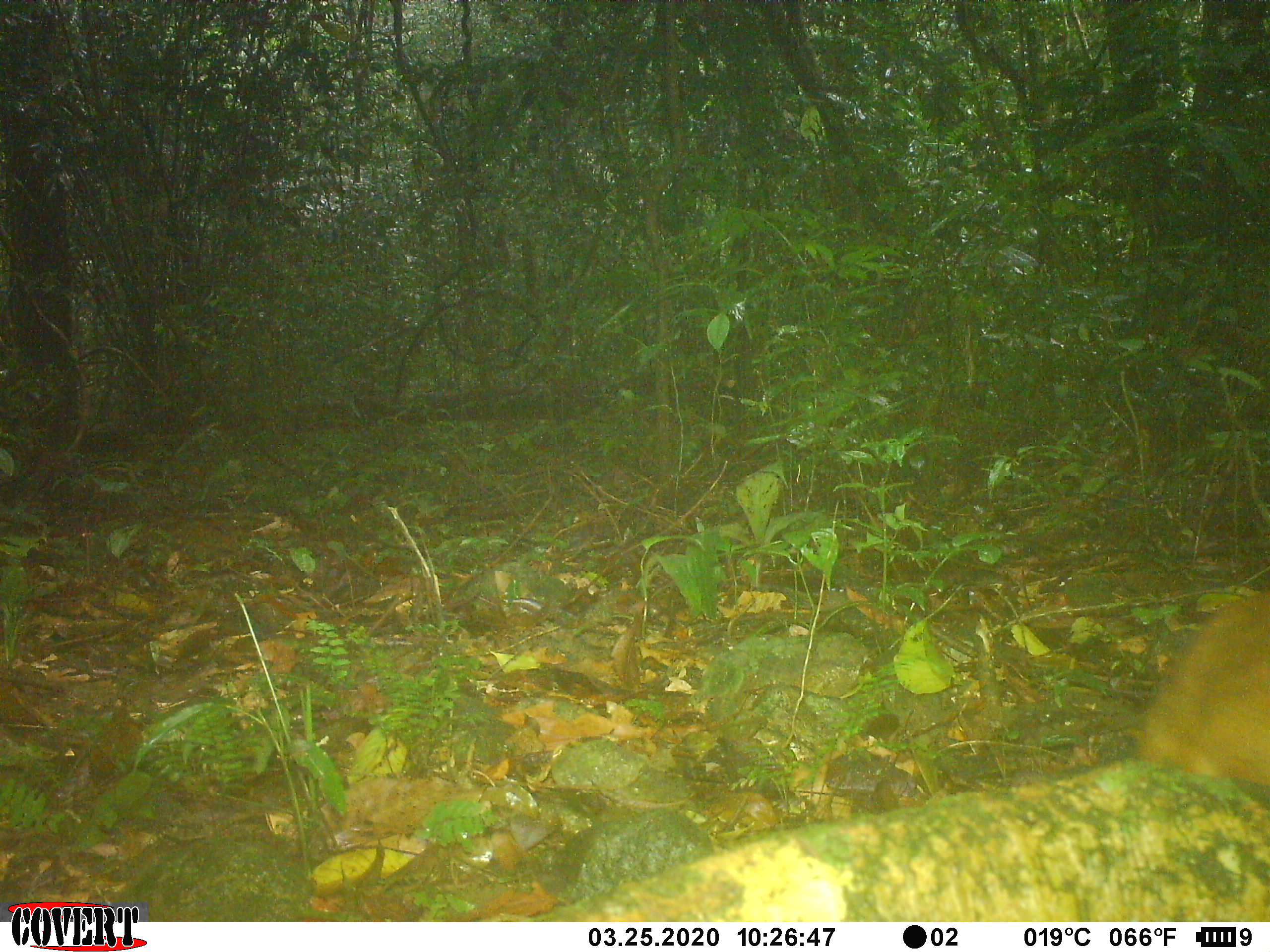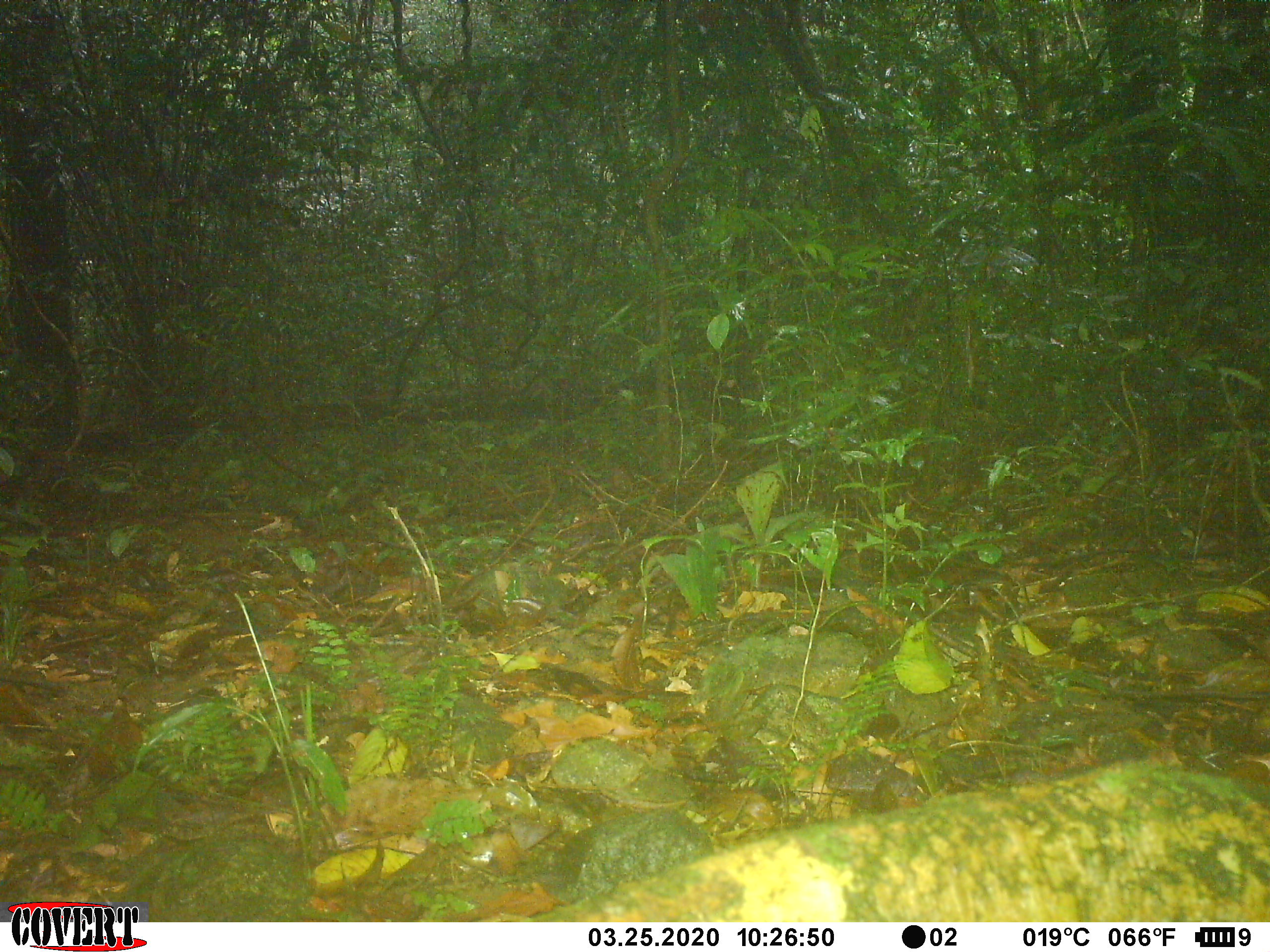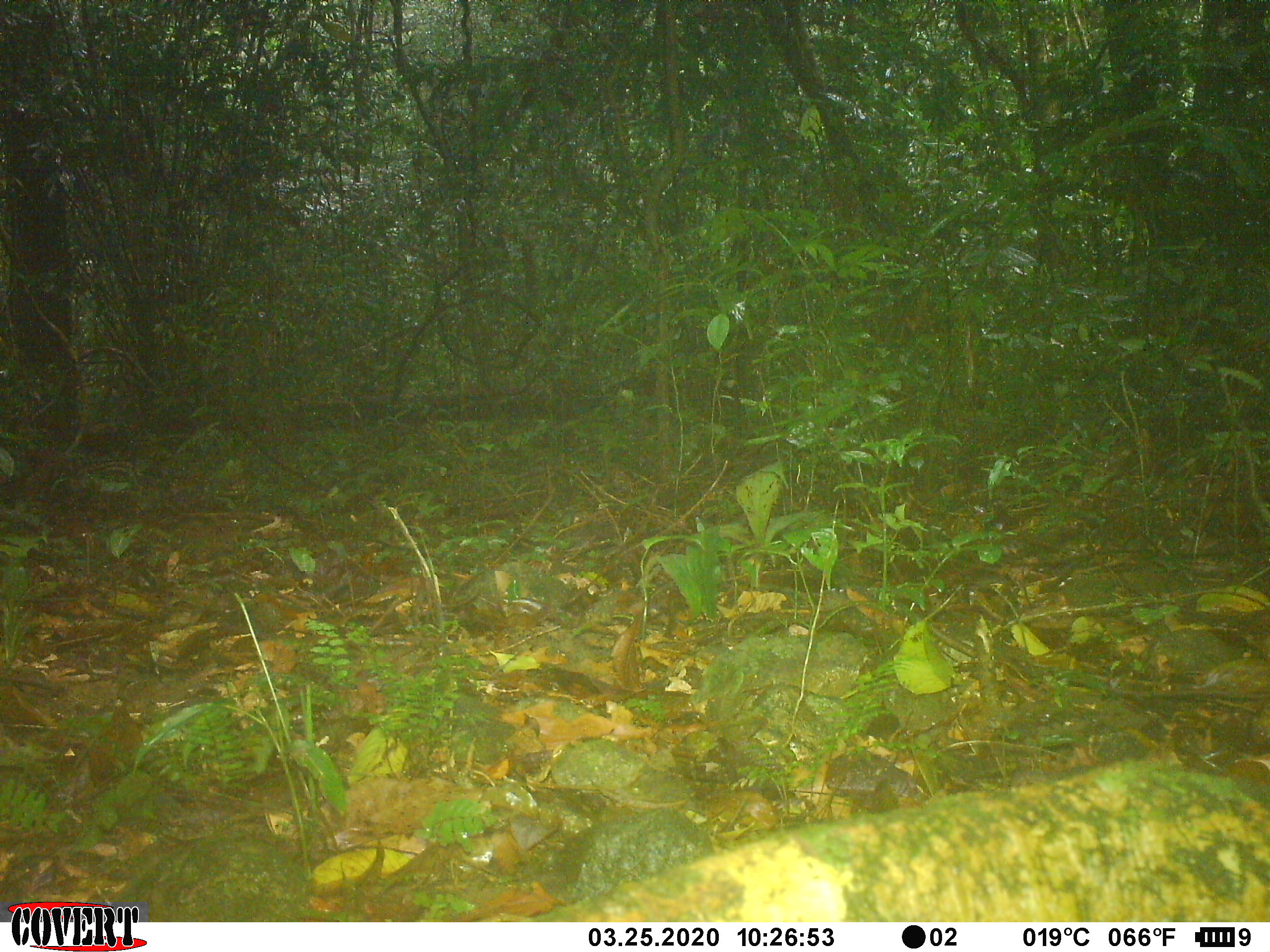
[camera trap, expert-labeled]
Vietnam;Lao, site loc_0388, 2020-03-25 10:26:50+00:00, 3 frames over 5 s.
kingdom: Animalia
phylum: Chordata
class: Mammalia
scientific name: Mammalia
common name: mammal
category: unidentified mammal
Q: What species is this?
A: Unidentified mammal (mammal) (Mammalia).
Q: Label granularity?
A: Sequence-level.